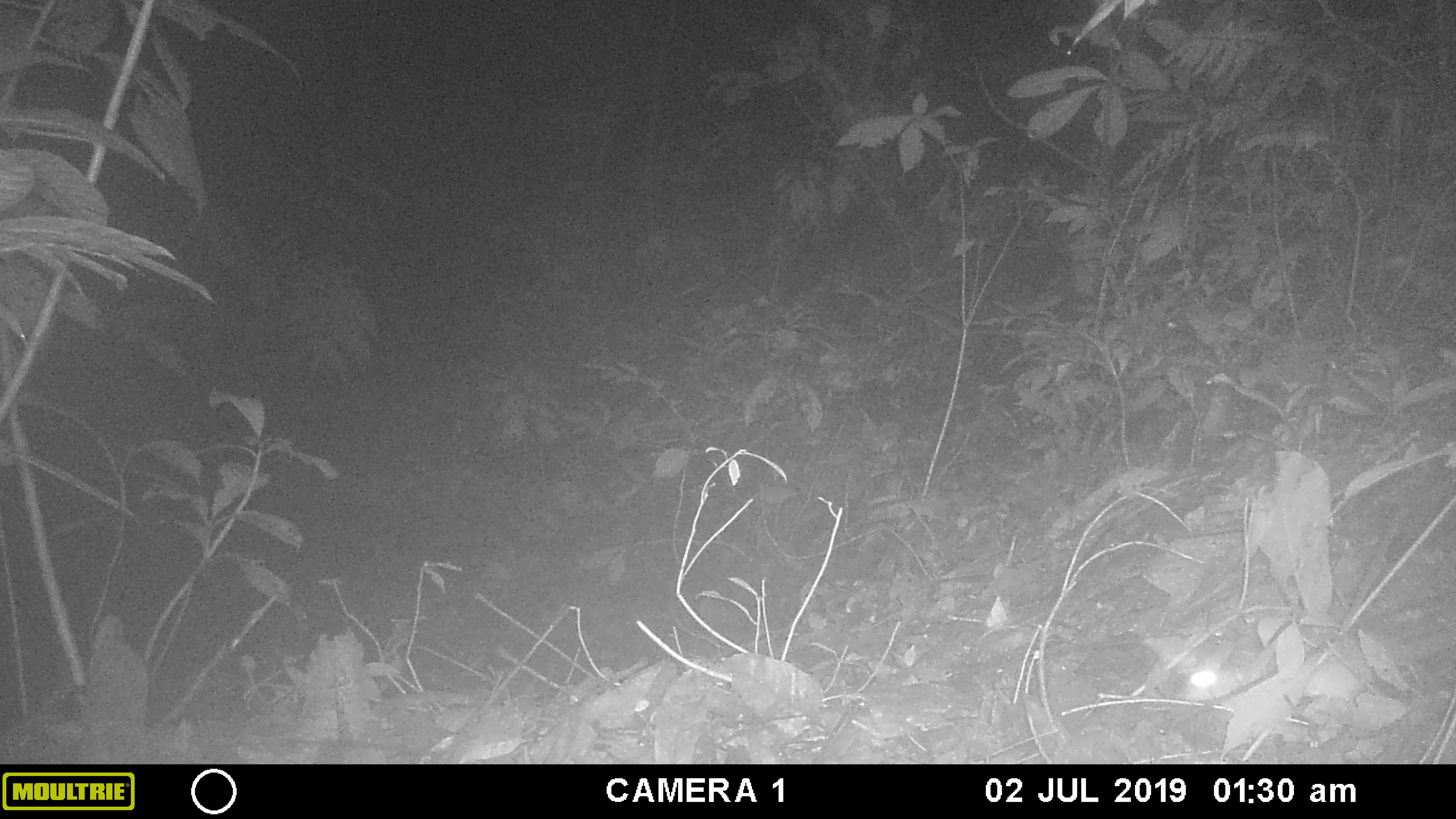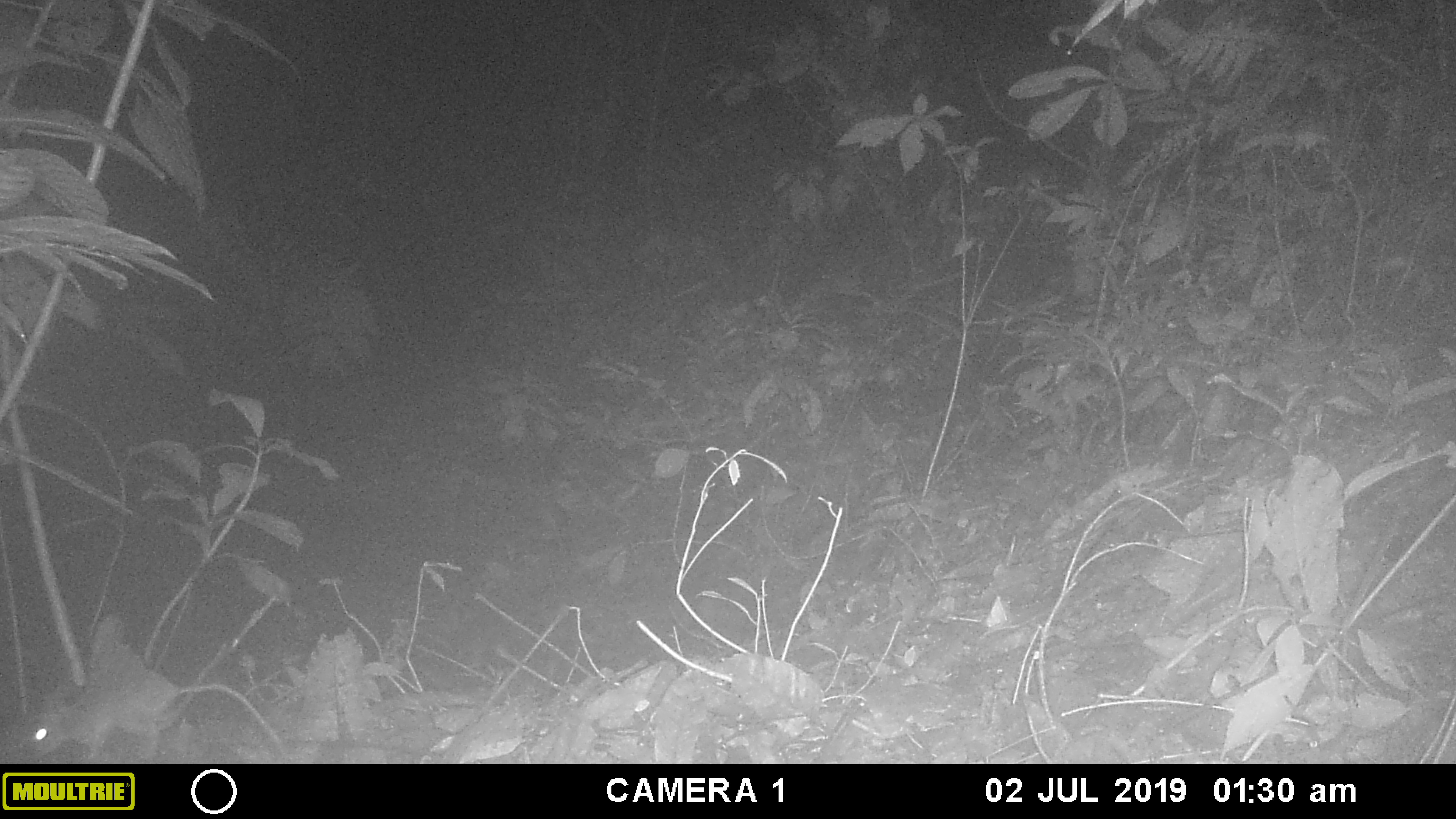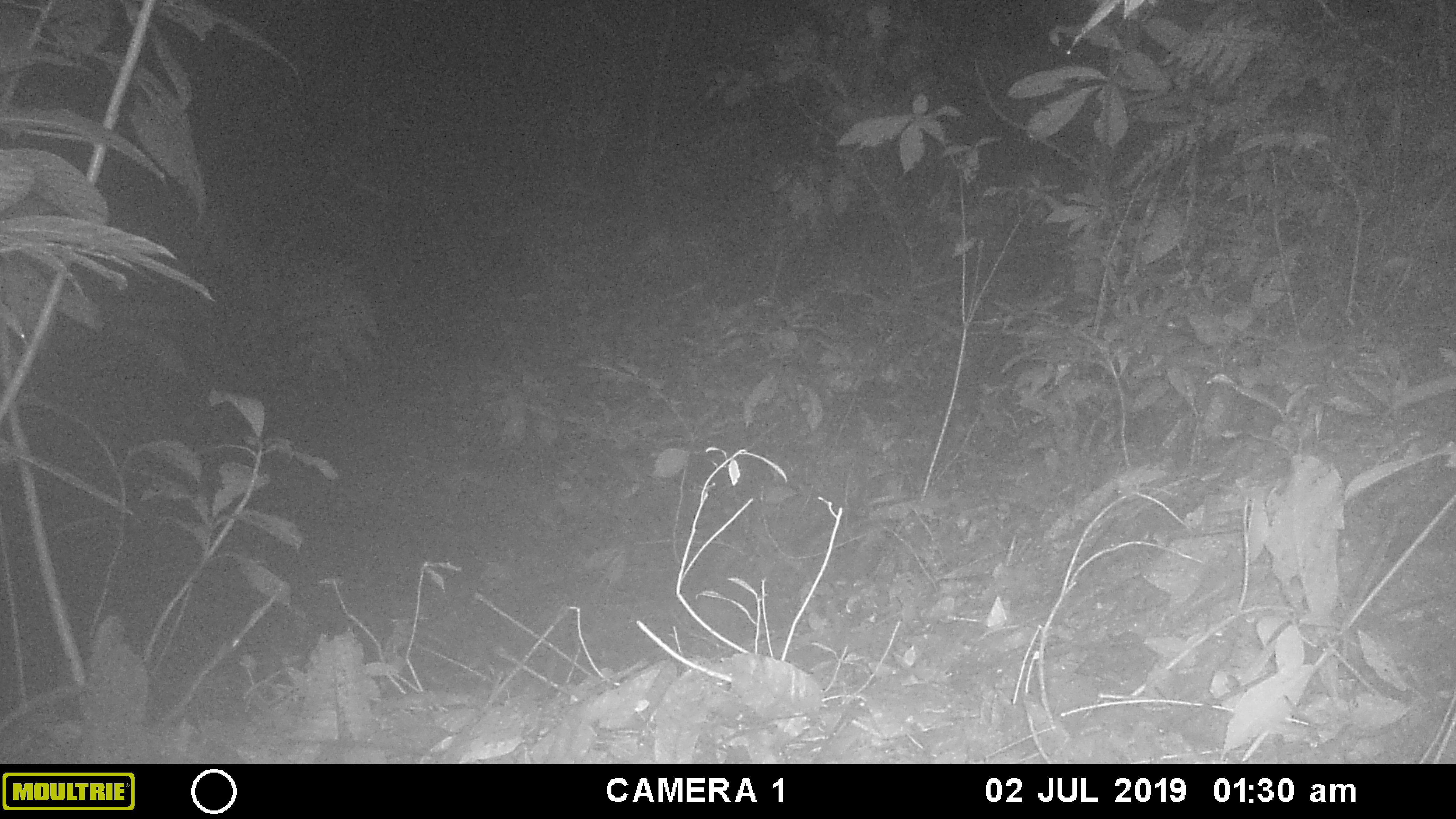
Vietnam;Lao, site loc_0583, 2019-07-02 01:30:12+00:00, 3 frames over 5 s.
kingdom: Animalia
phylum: Chordata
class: Mammalia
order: Rodentia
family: Muridae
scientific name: Muridae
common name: old-world mice and rats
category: unidentified murid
Unidentified murid (old-world mice and rats) (Muridae). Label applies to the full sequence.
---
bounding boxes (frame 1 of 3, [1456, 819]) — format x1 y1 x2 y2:
unidentified murid: 1174 626 1442 705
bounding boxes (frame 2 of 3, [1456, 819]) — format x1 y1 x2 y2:
unidentified murid: 16 667 294 763